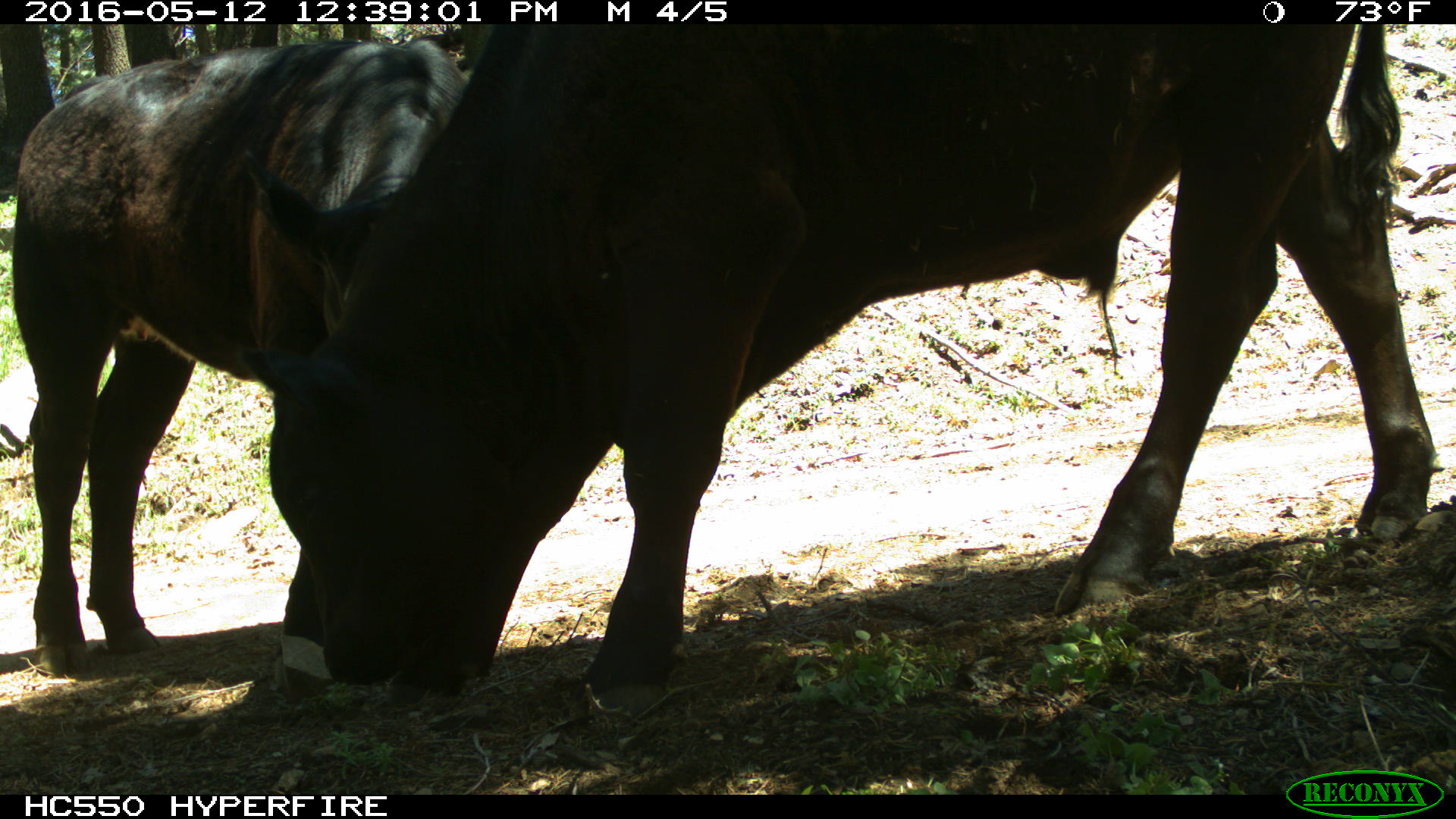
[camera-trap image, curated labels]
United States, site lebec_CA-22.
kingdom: Animalia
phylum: Chordata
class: Mammalia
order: Artiodactyla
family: Bovidae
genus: Bos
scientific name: Bos taurus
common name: domestic cow